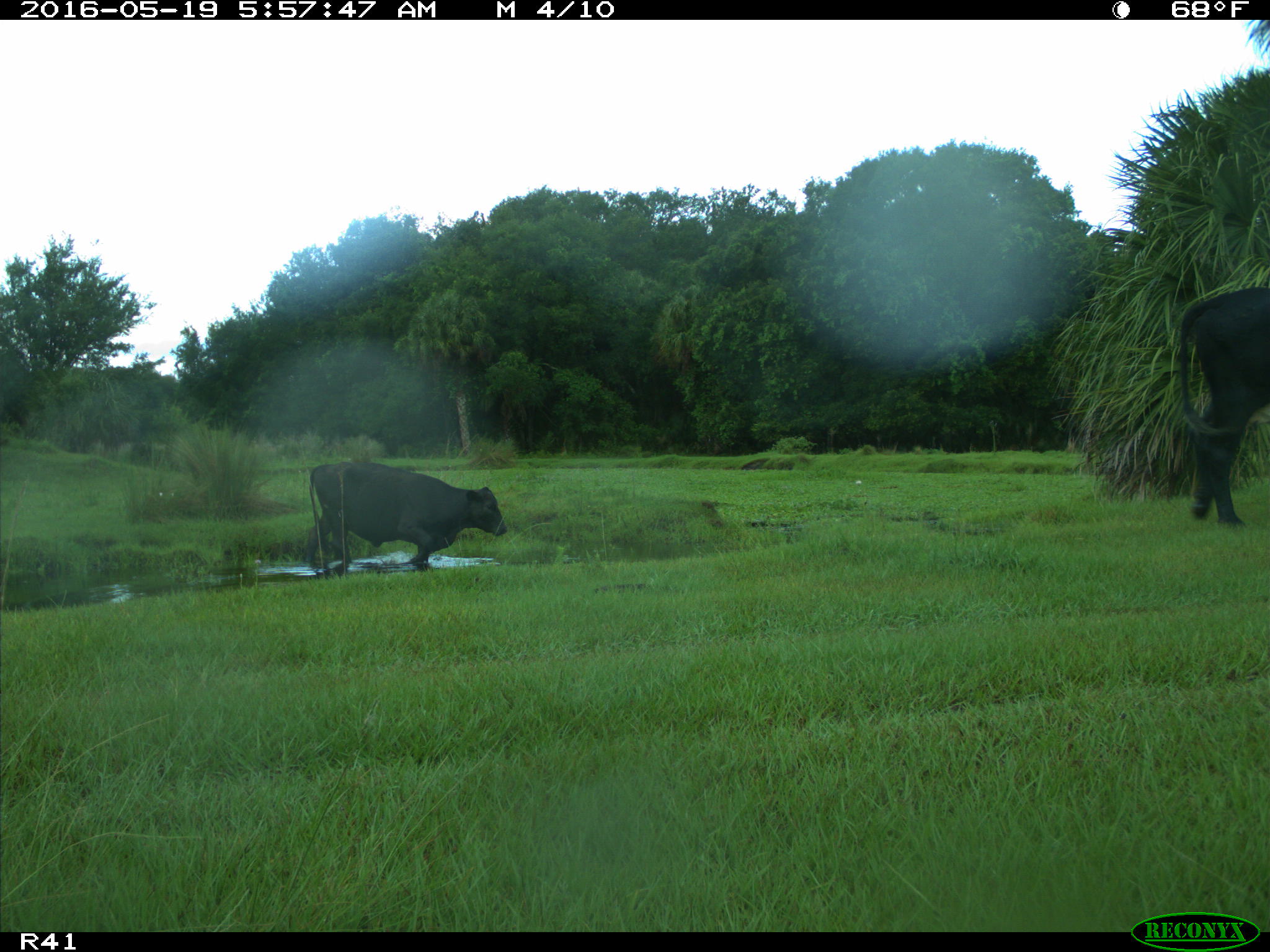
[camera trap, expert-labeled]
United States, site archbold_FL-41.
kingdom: Animalia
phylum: Chordata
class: Mammalia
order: Artiodactyla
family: Bovidae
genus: Bos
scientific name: Bos taurus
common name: domestic cow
Bos taurus (domestic cow).